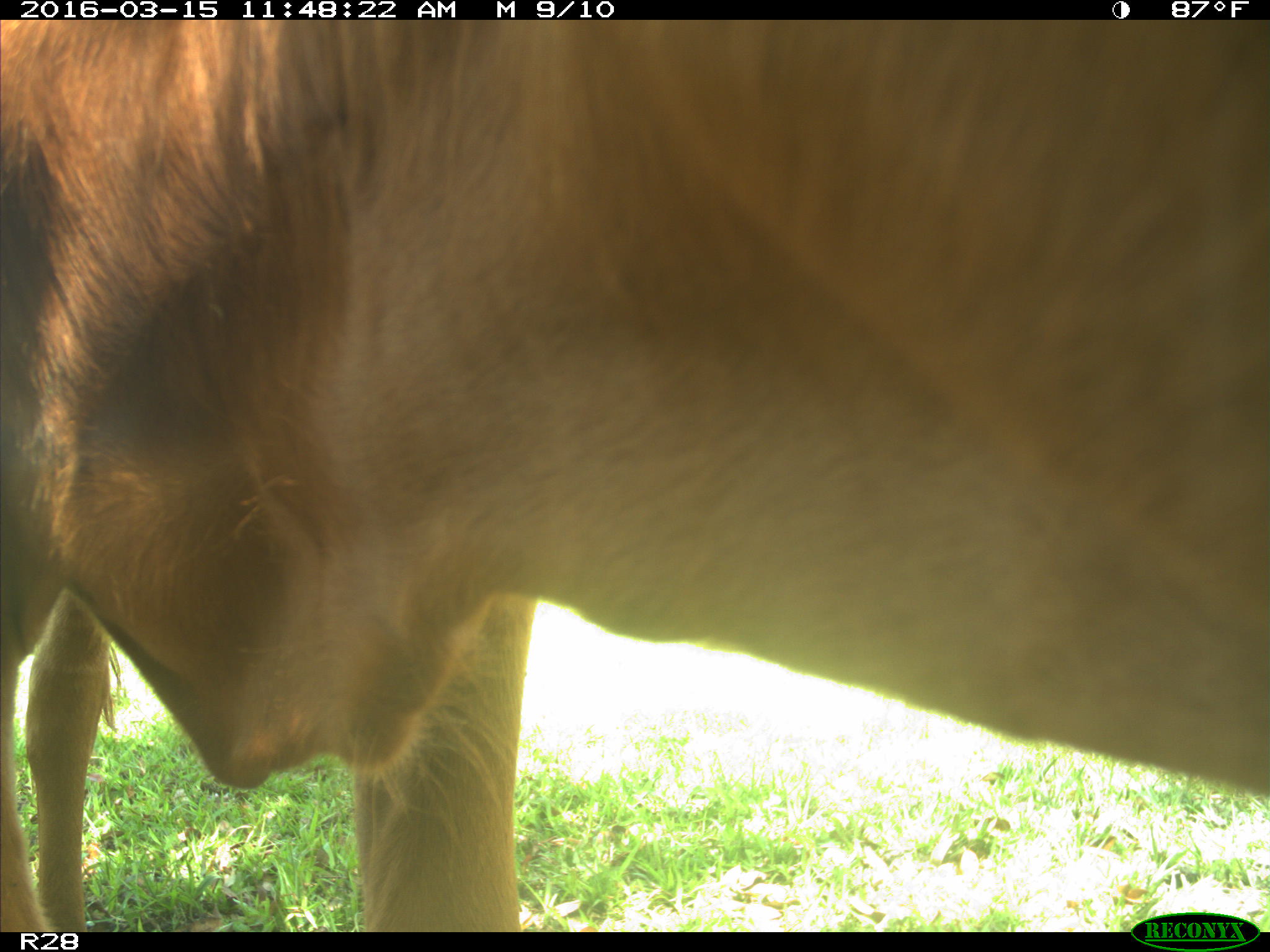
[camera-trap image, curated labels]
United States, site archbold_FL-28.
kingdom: Animalia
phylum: Chordata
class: Mammalia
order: Artiodactyla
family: Bovidae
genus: Bos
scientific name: Bos taurus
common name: domestic cow